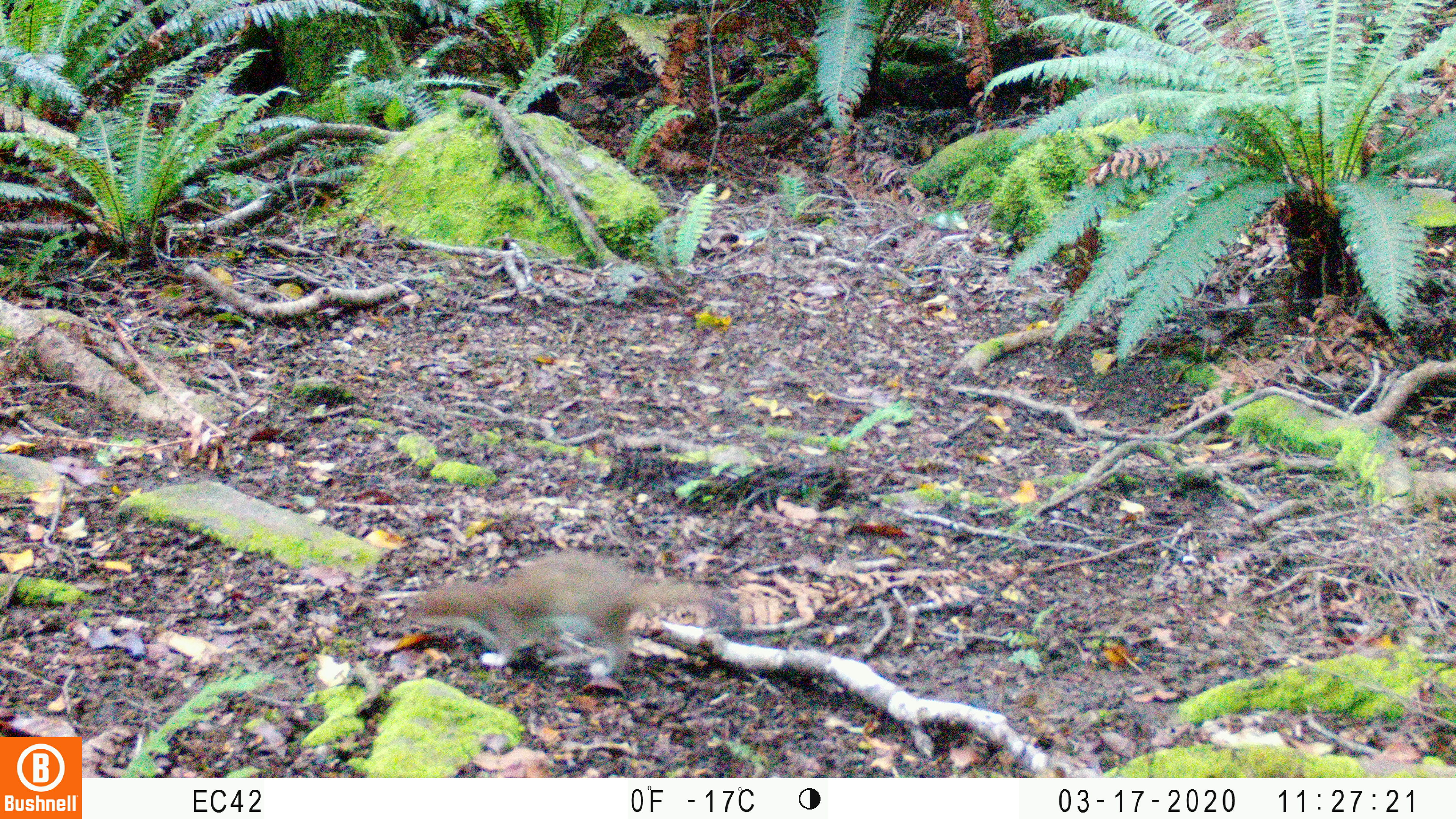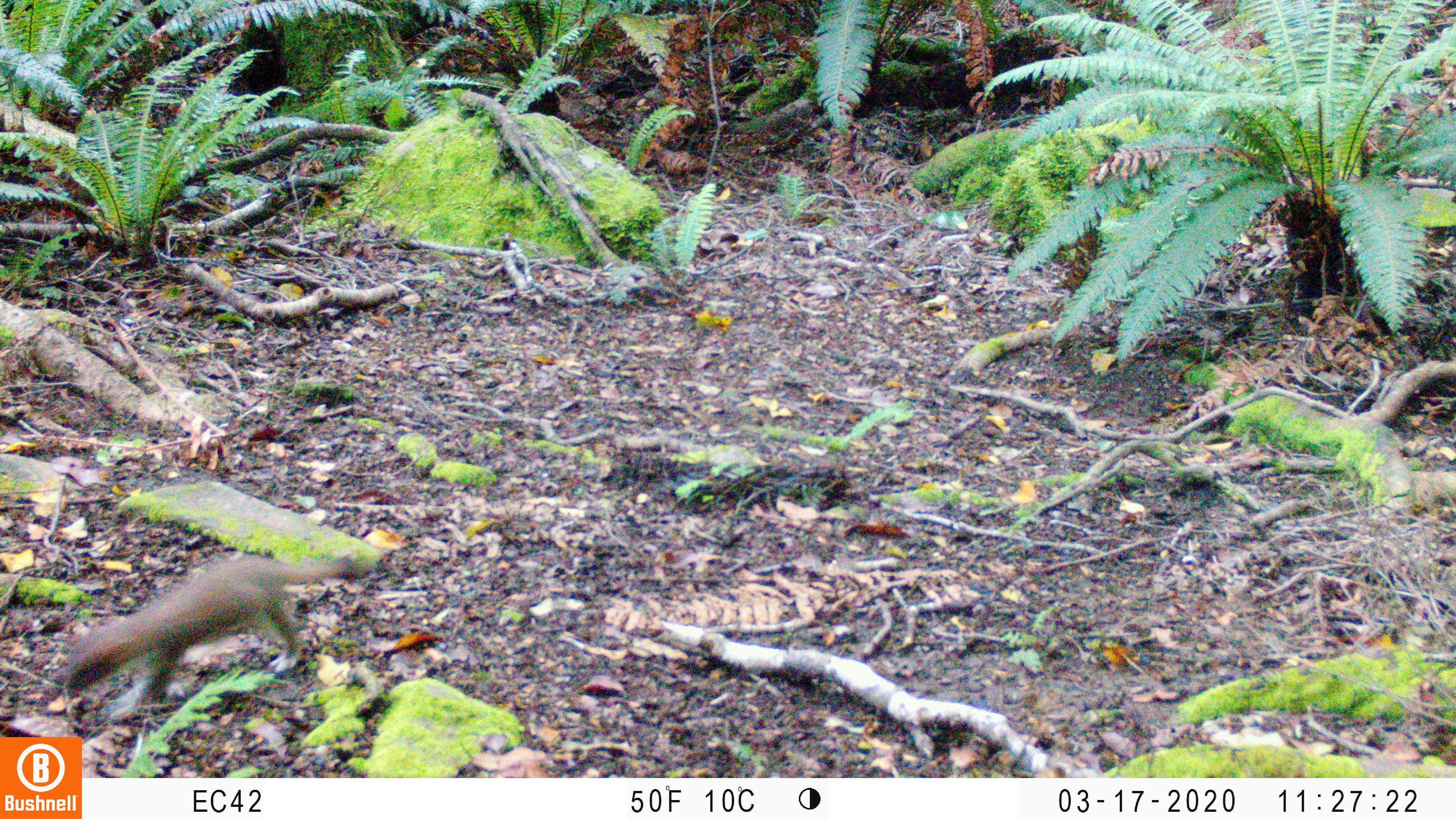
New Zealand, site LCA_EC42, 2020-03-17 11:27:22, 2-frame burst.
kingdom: Animalia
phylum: Chordata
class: Mammalia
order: Carnivora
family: Mustelidae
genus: Mustela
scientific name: Mustela erminea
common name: stoat